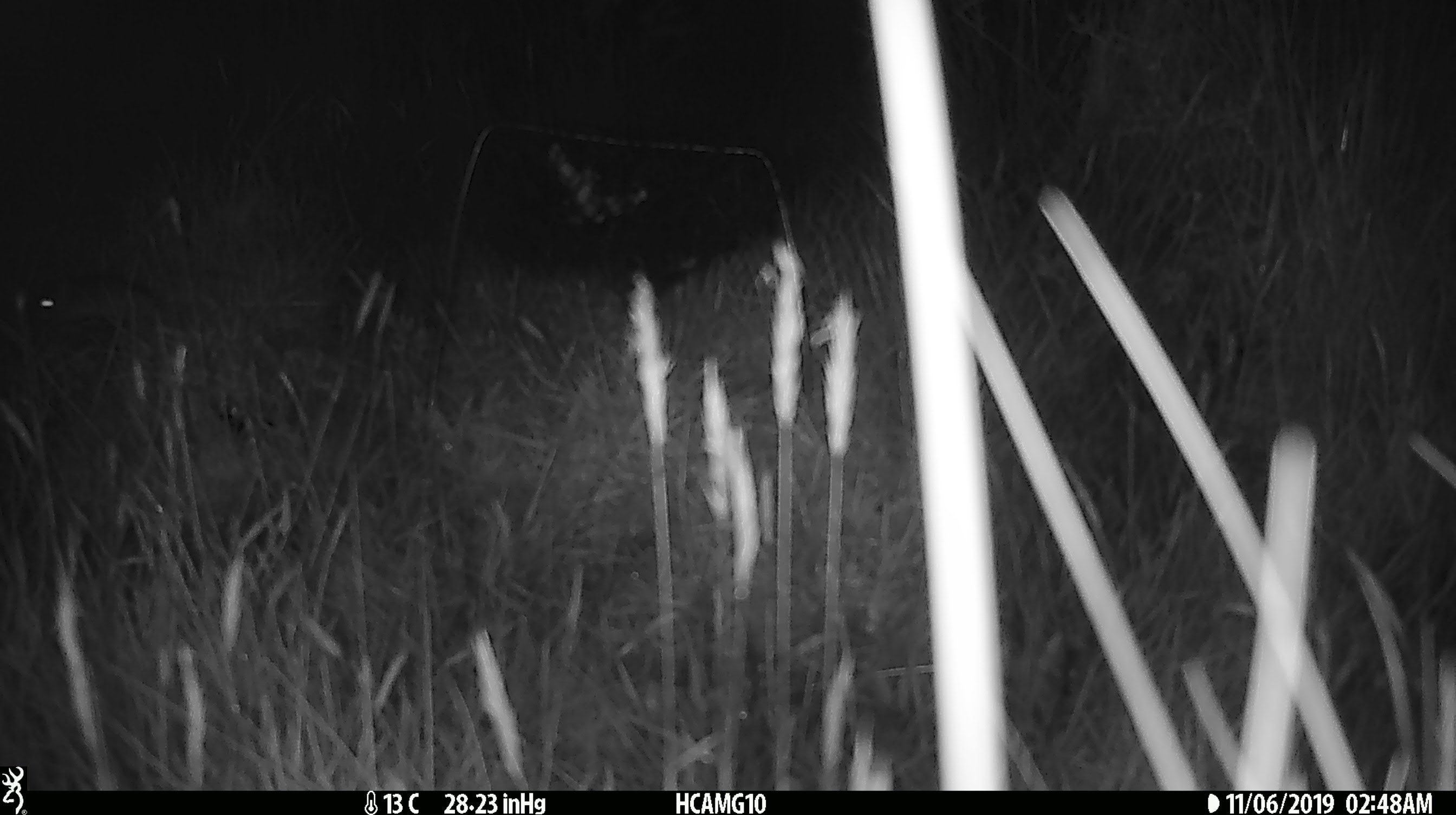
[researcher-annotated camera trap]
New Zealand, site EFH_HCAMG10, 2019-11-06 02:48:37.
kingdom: Animalia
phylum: Chordata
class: Mammalia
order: Rodentia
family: Muridae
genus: Mus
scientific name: Mus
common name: mouse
Mouse (Mus).